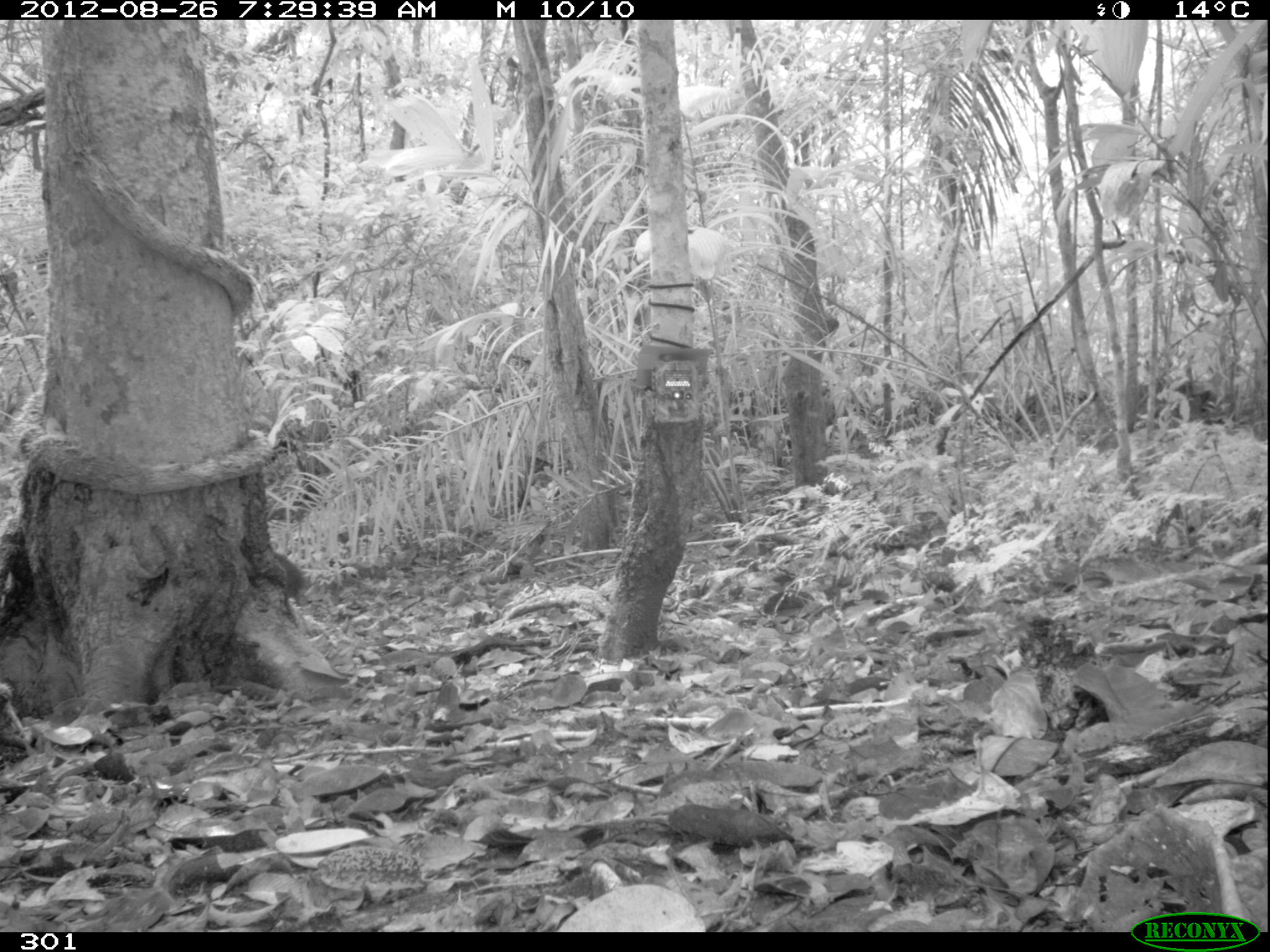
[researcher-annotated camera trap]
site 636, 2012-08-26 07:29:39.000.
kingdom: Animalia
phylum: Chordata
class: Mammalia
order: Artiodactyla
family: Tayassuidae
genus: Pecari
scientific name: Pecari tajacu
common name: collared peccary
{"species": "Pecari tajacu (collared peccary)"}